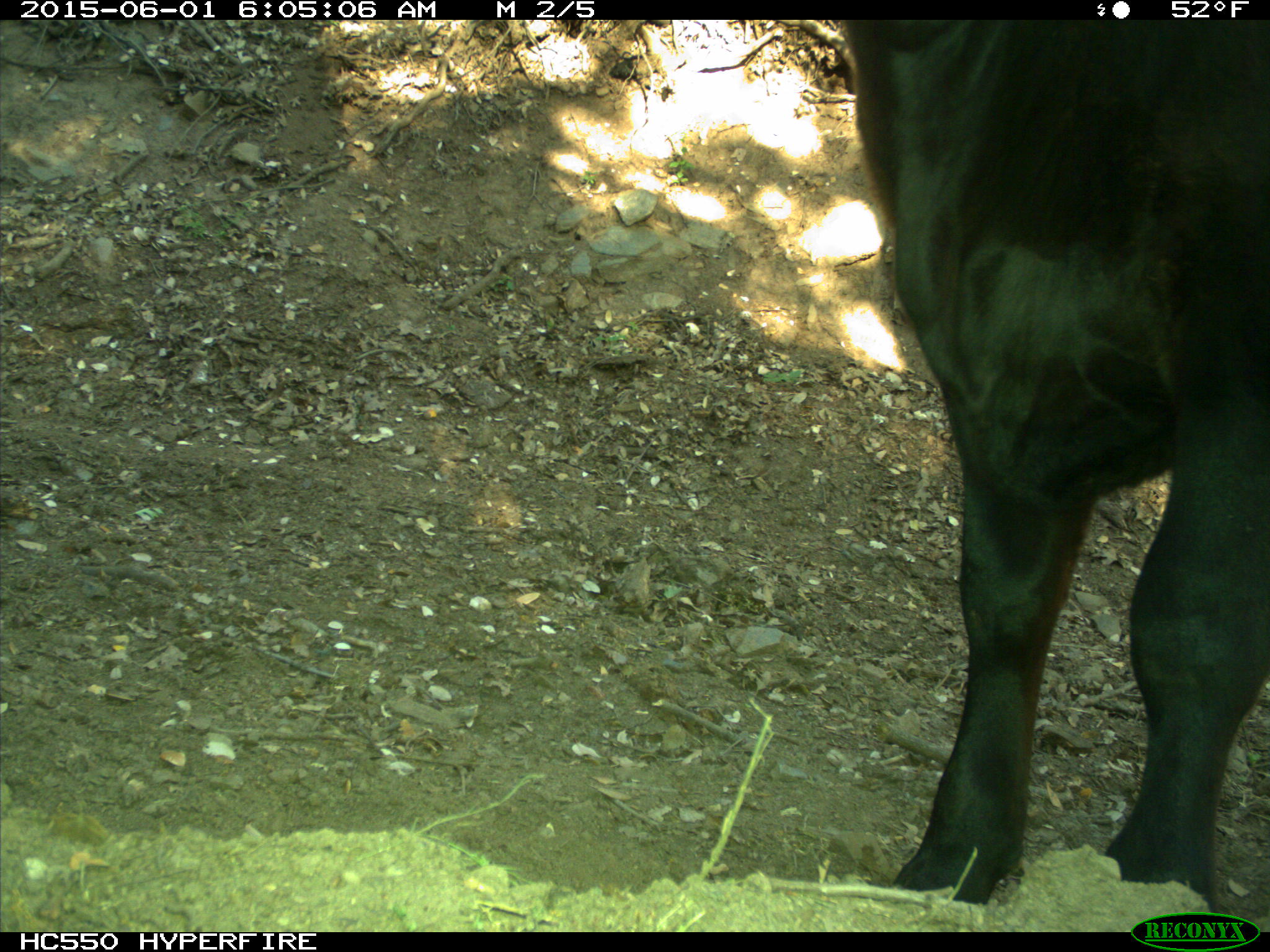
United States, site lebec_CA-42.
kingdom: Animalia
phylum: Chordata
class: Mammalia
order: Artiodactyla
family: Bovidae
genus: Bos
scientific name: Bos taurus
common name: domestic cow